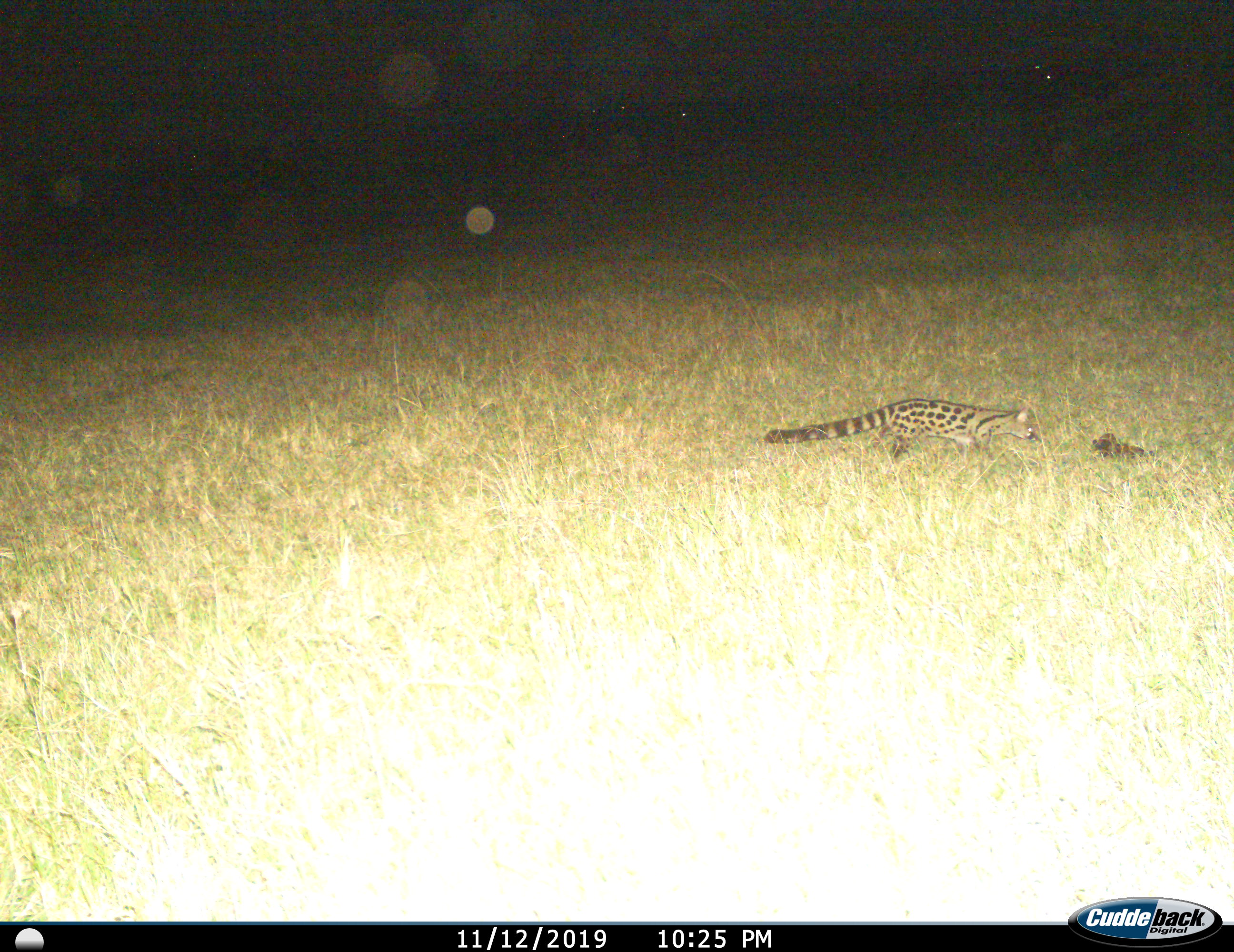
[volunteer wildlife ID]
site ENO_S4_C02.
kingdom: Animalia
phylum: Chordata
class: Mammalia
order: Carnivora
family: Viverridae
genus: Genetta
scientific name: Genetta genetta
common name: small-spotted genet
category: genetcommonsmallspotted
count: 1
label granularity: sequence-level